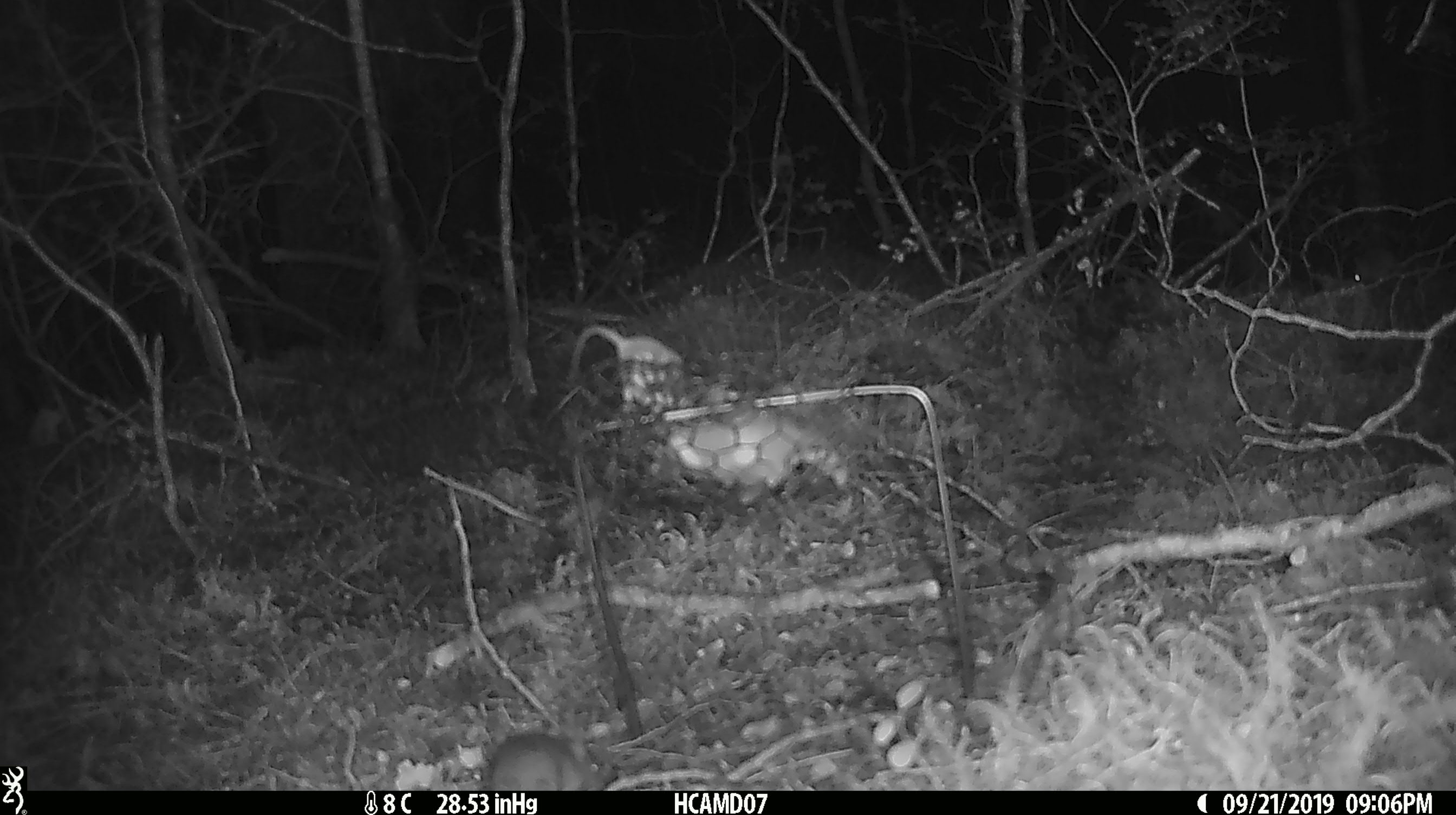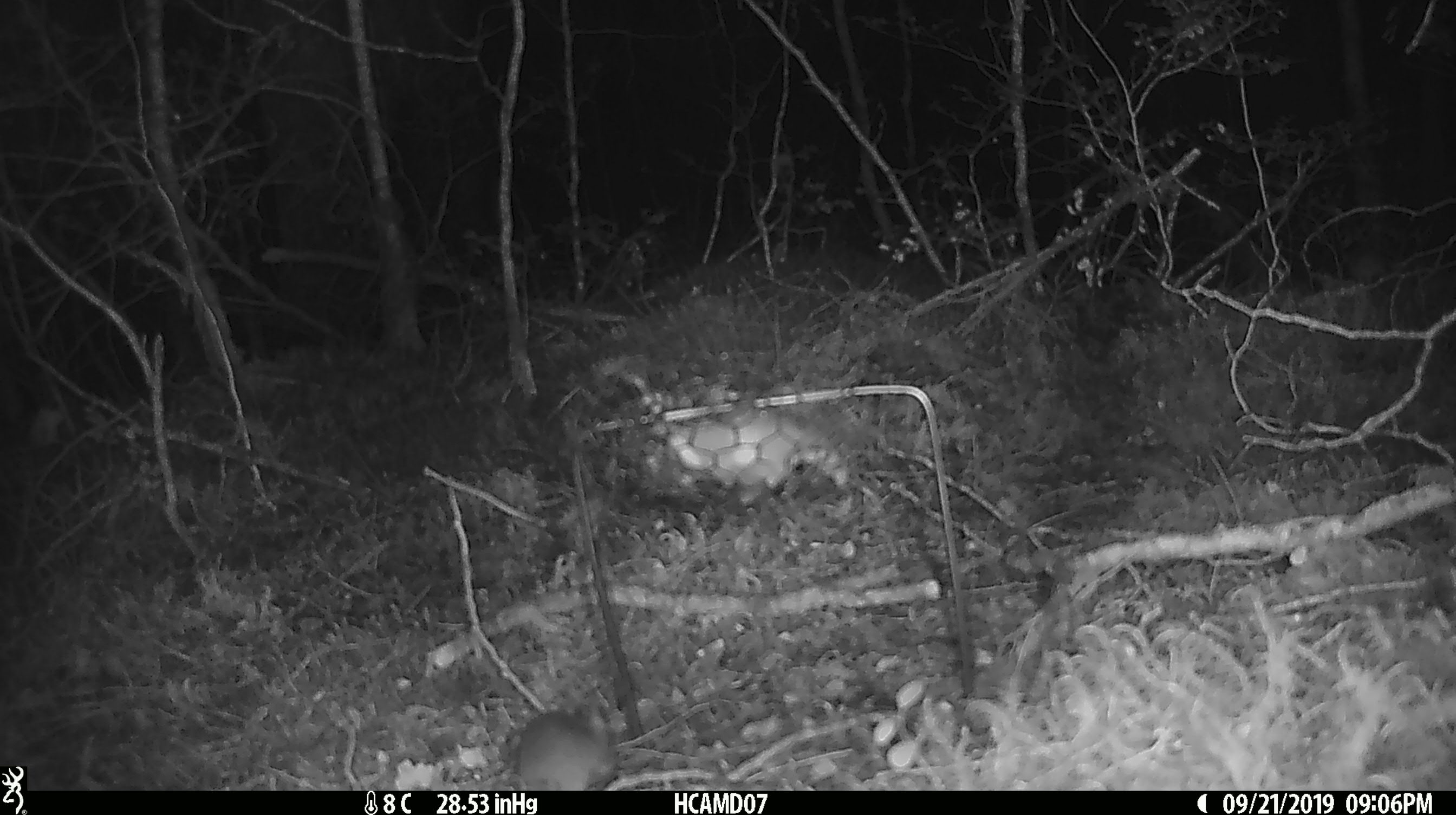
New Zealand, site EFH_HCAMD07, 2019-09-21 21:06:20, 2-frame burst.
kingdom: Animalia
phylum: Chordata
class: Mammalia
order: Rodentia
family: Muridae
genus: Mus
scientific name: Mus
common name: mouse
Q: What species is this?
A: Mouse (Mus).